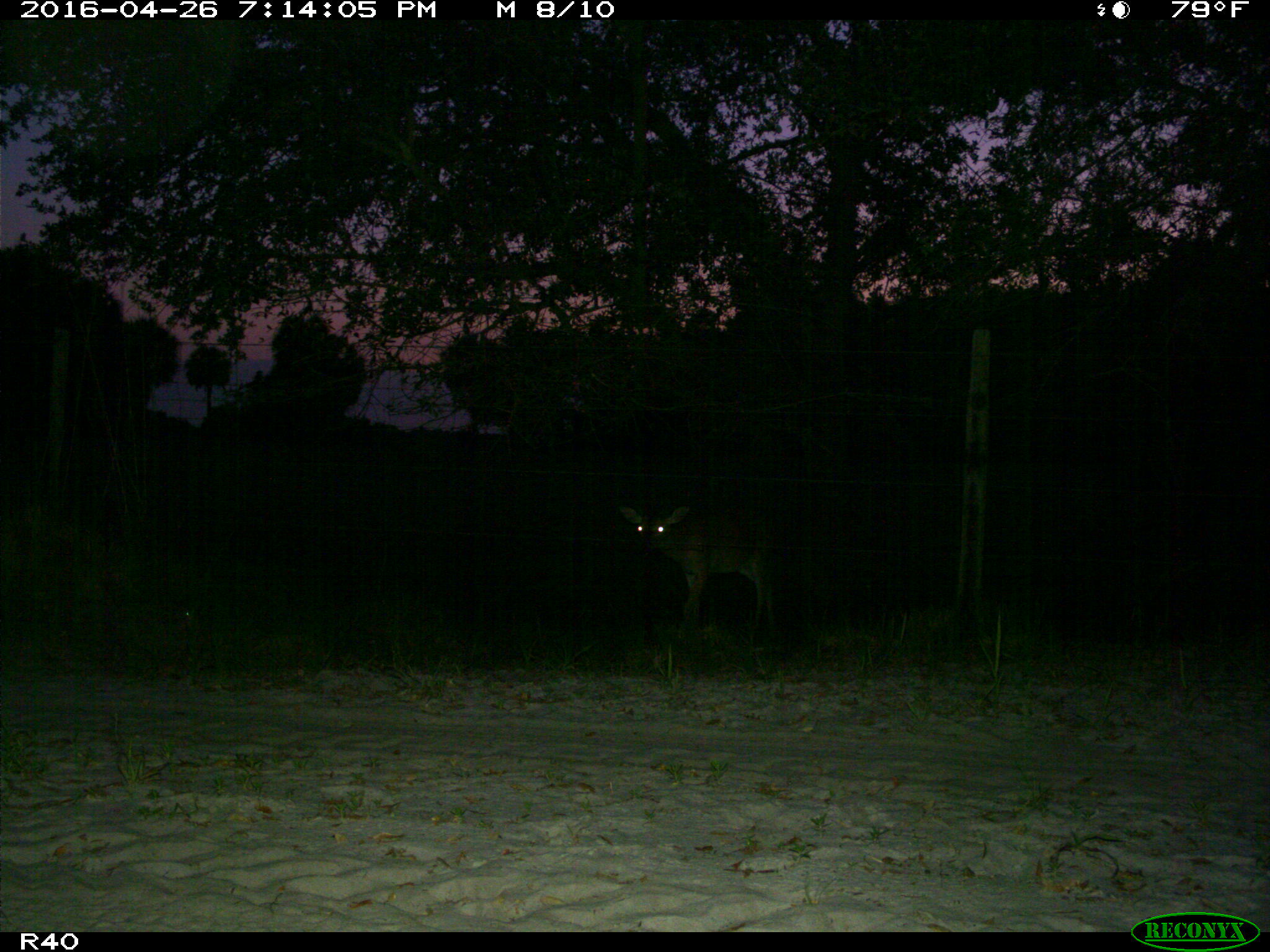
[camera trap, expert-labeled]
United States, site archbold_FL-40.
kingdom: Animalia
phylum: Chordata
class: Mammalia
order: Artiodactyla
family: Cervidae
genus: Odocoileus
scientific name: Odocoileus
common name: deer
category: unidentified deer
Unidentified deer (deer) (Odocoileus).